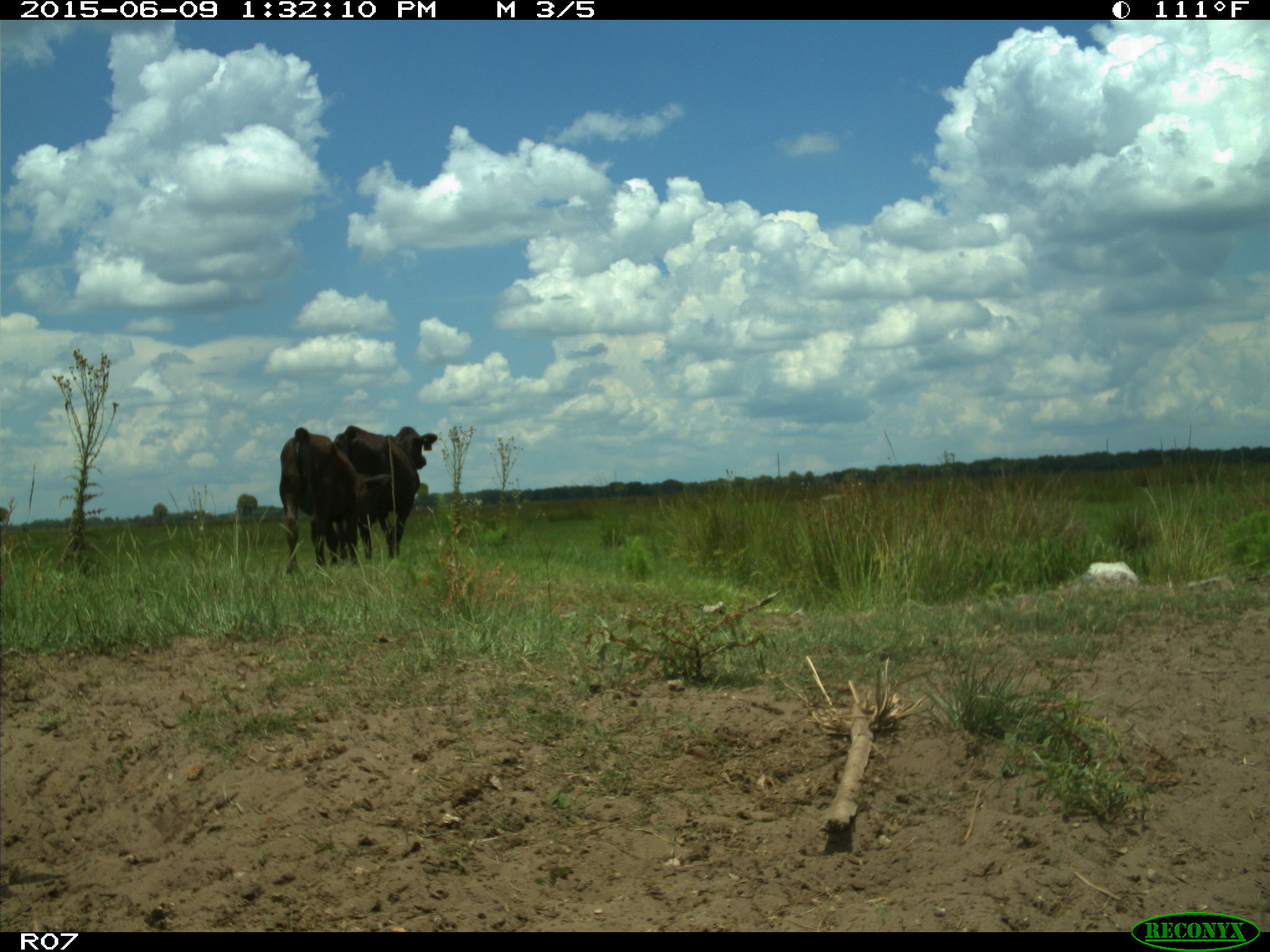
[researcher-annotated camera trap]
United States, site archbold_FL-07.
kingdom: Animalia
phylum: Chordata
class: Mammalia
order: Artiodactyla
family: Bovidae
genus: Bos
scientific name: Bos taurus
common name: domestic cow